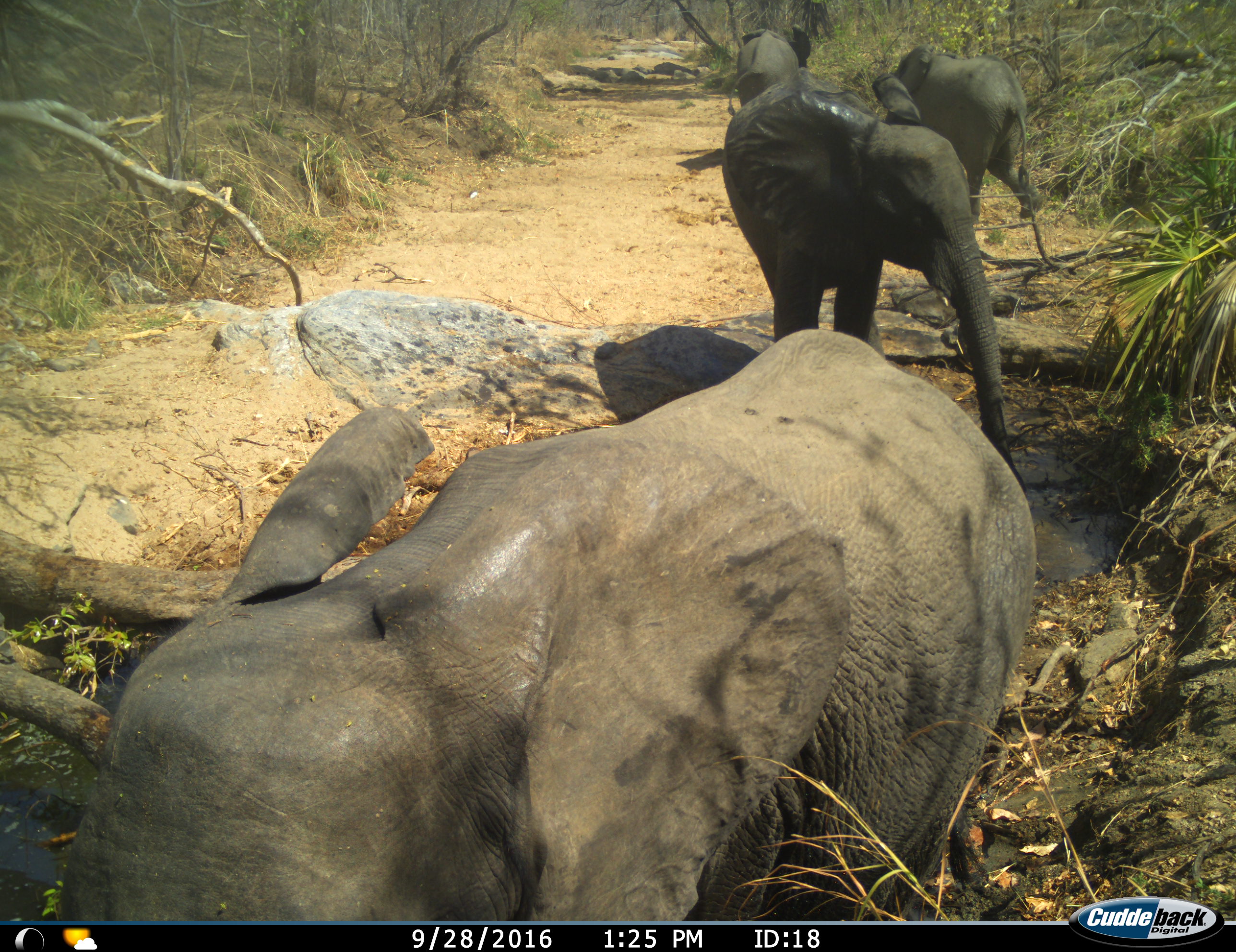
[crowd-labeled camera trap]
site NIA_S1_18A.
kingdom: Animalia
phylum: Chordata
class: Mammalia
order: Proboscidea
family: Elephantidae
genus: Loxodonta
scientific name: Loxodonta africana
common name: african bush elephant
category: elephant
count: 4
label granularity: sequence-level